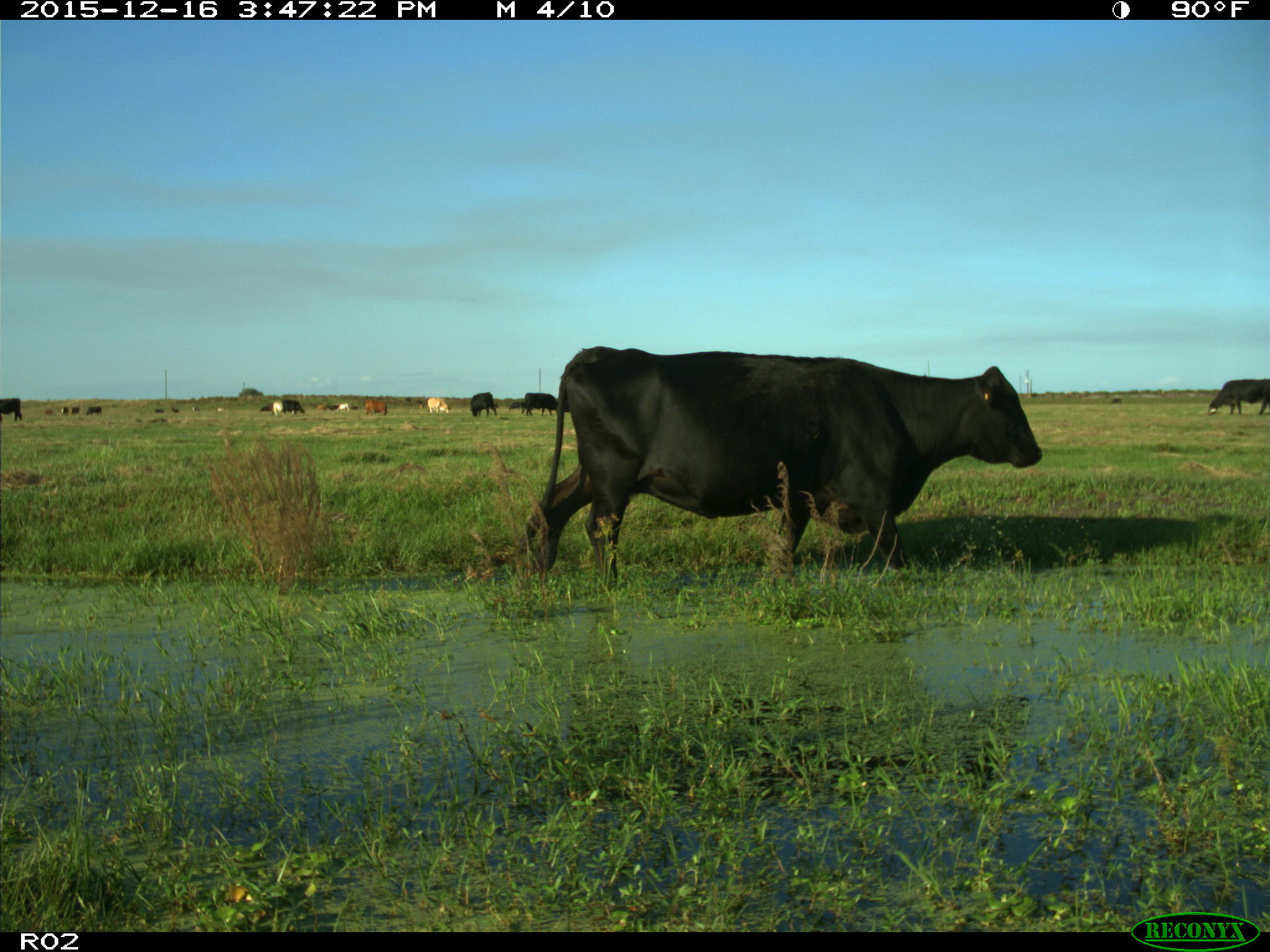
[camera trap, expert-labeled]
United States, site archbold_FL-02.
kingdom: Animalia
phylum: Chordata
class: Mammalia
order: Artiodactyla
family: Bovidae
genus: Bos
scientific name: Bos taurus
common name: domestic cow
Bos taurus (domestic cow).